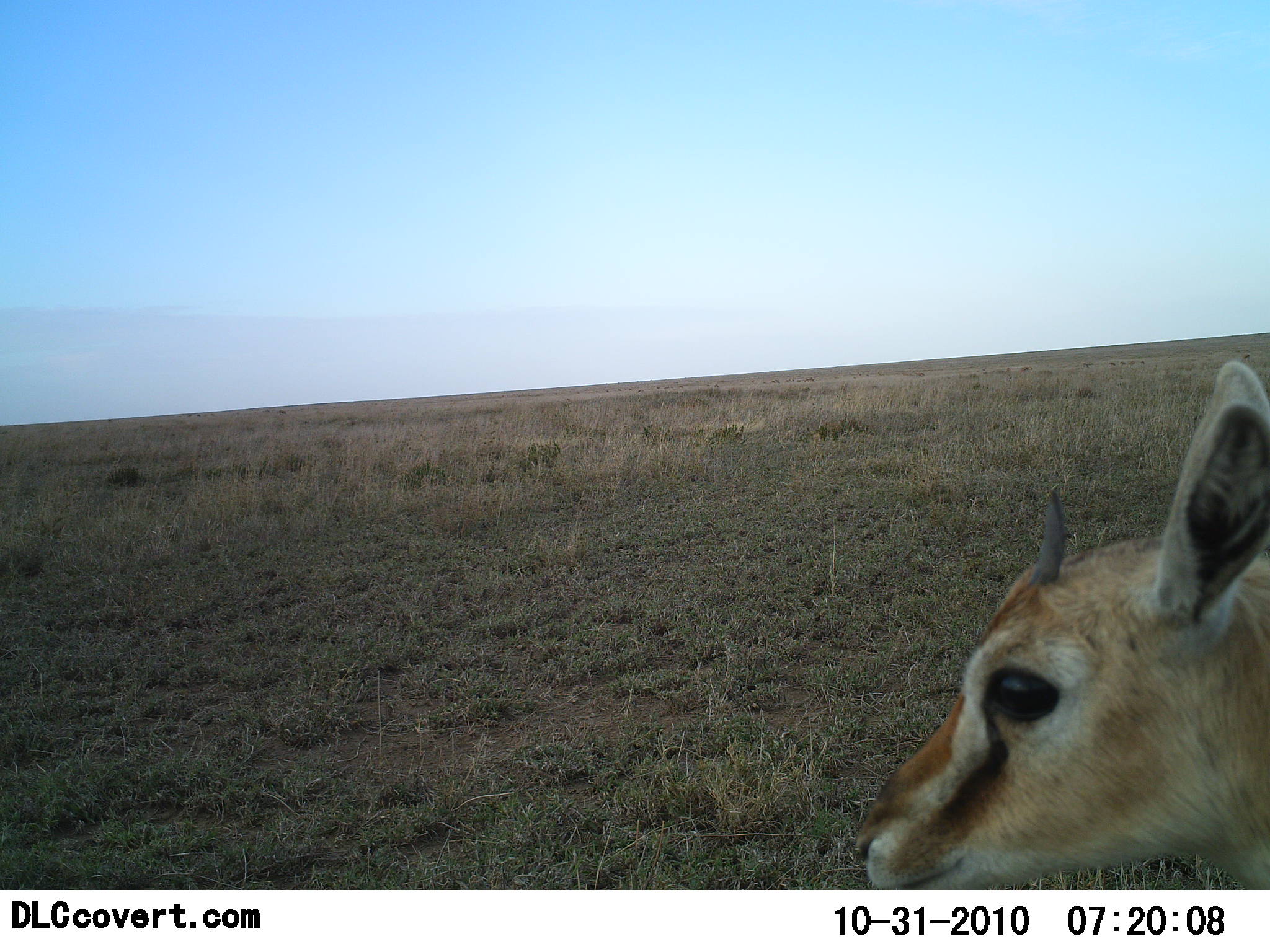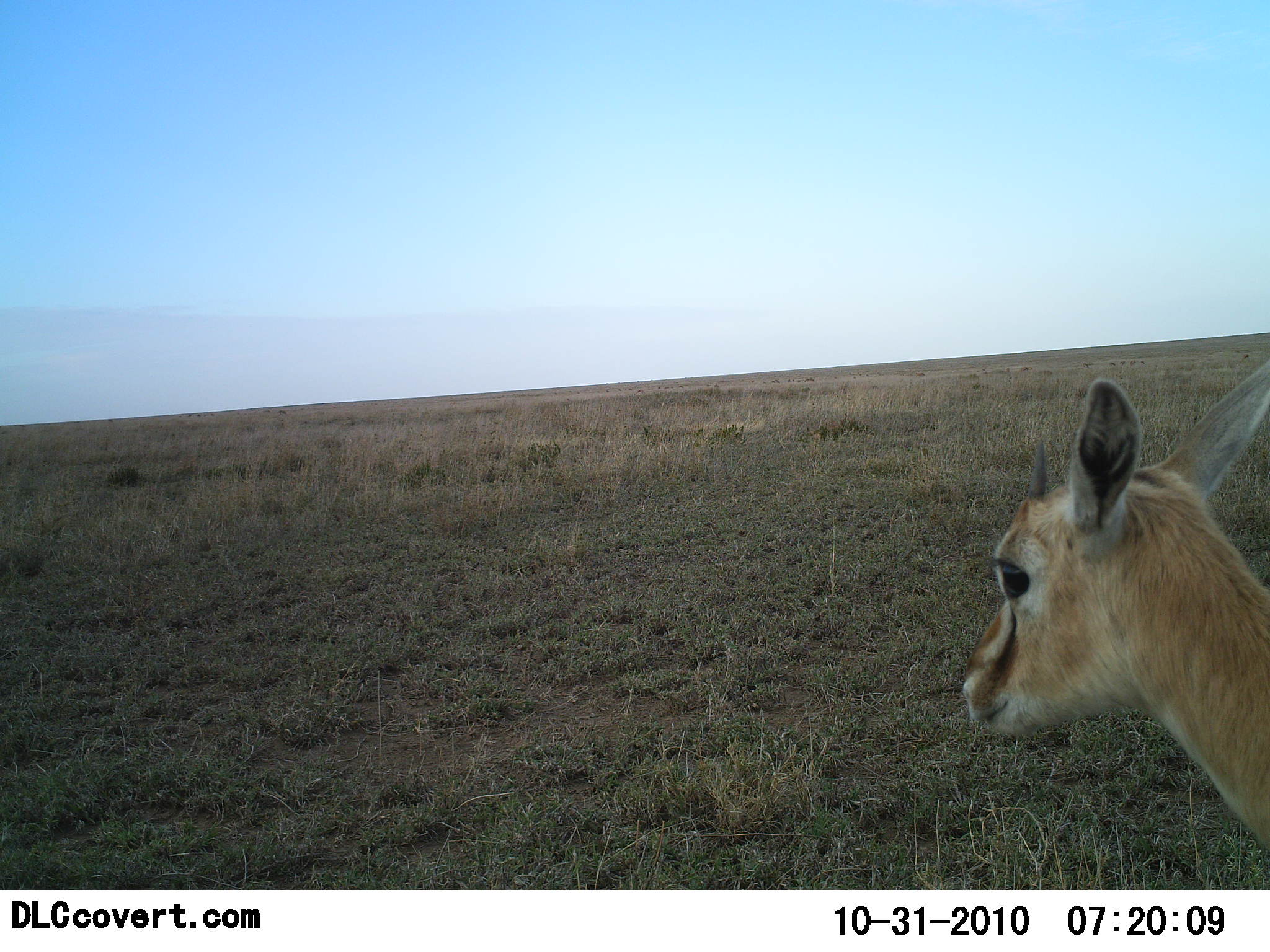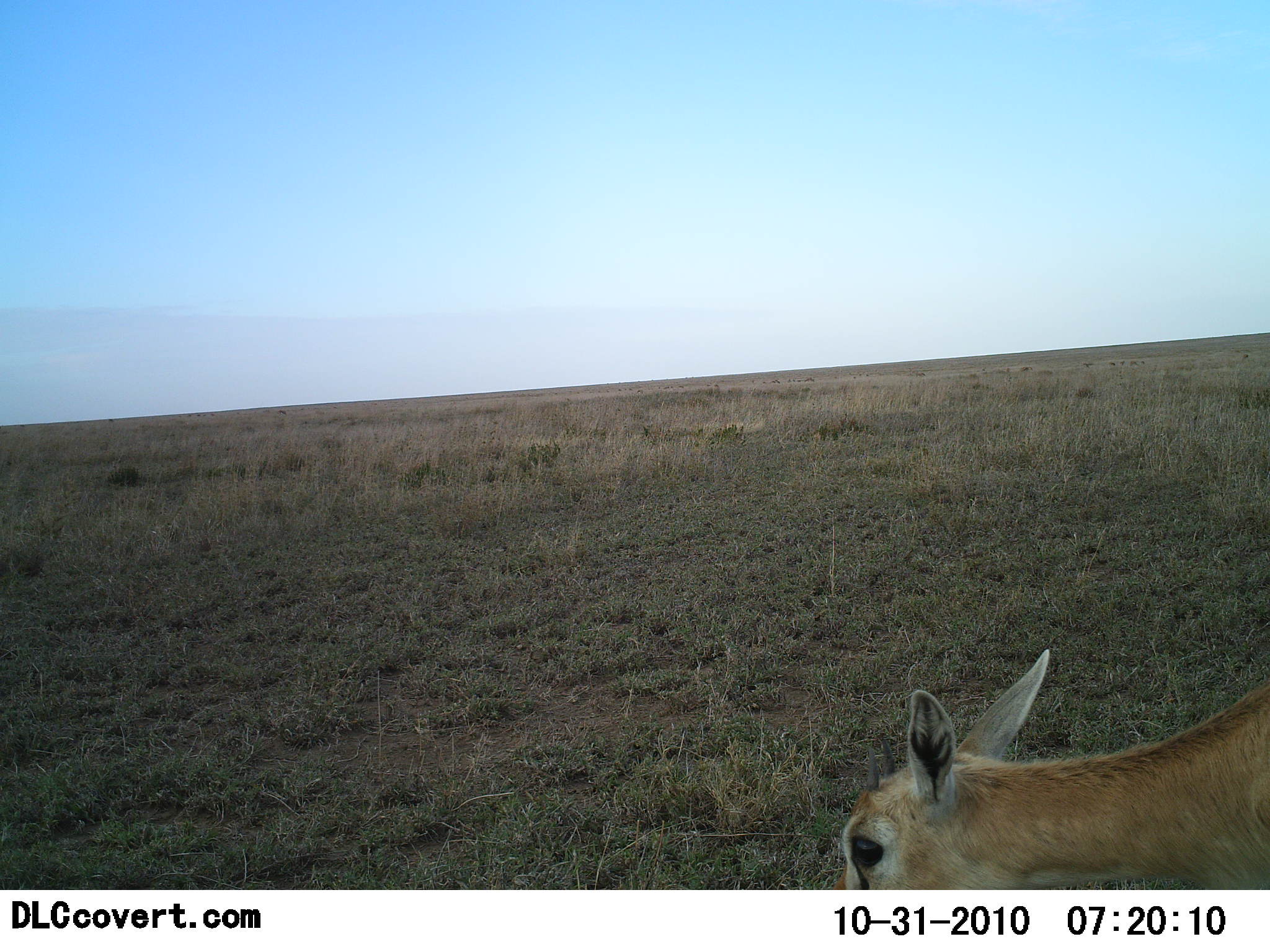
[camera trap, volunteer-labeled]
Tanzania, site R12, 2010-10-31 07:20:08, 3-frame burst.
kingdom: Animalia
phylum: Chordata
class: Mammalia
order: Artiodactyla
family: Bovidae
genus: Eudorcas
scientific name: Eudorcas thomsonii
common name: thomson's gazelle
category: gazellethomsons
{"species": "gazellethomsons (thomson's gazelle) (Eudorcas thomsonii)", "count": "1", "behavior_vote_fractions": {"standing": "86%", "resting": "0%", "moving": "0%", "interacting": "0%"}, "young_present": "7%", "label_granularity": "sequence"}